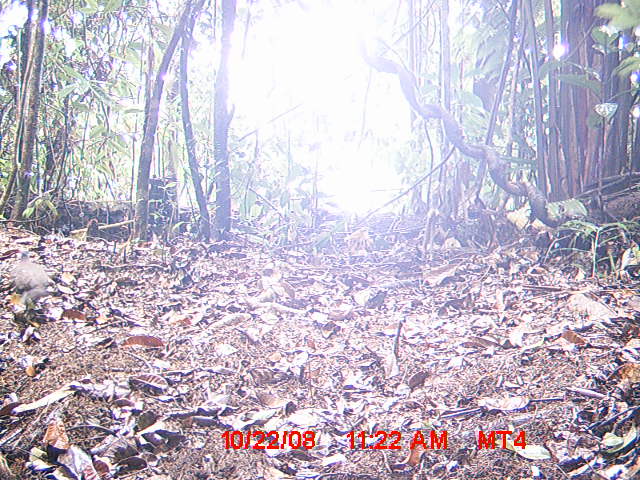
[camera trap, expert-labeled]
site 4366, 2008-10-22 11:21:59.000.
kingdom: Animalia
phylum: Chordata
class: Aves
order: Columbiformes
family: Columbidae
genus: Streptopelia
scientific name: Streptopelia picturata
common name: madagascar turtle-dove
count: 1